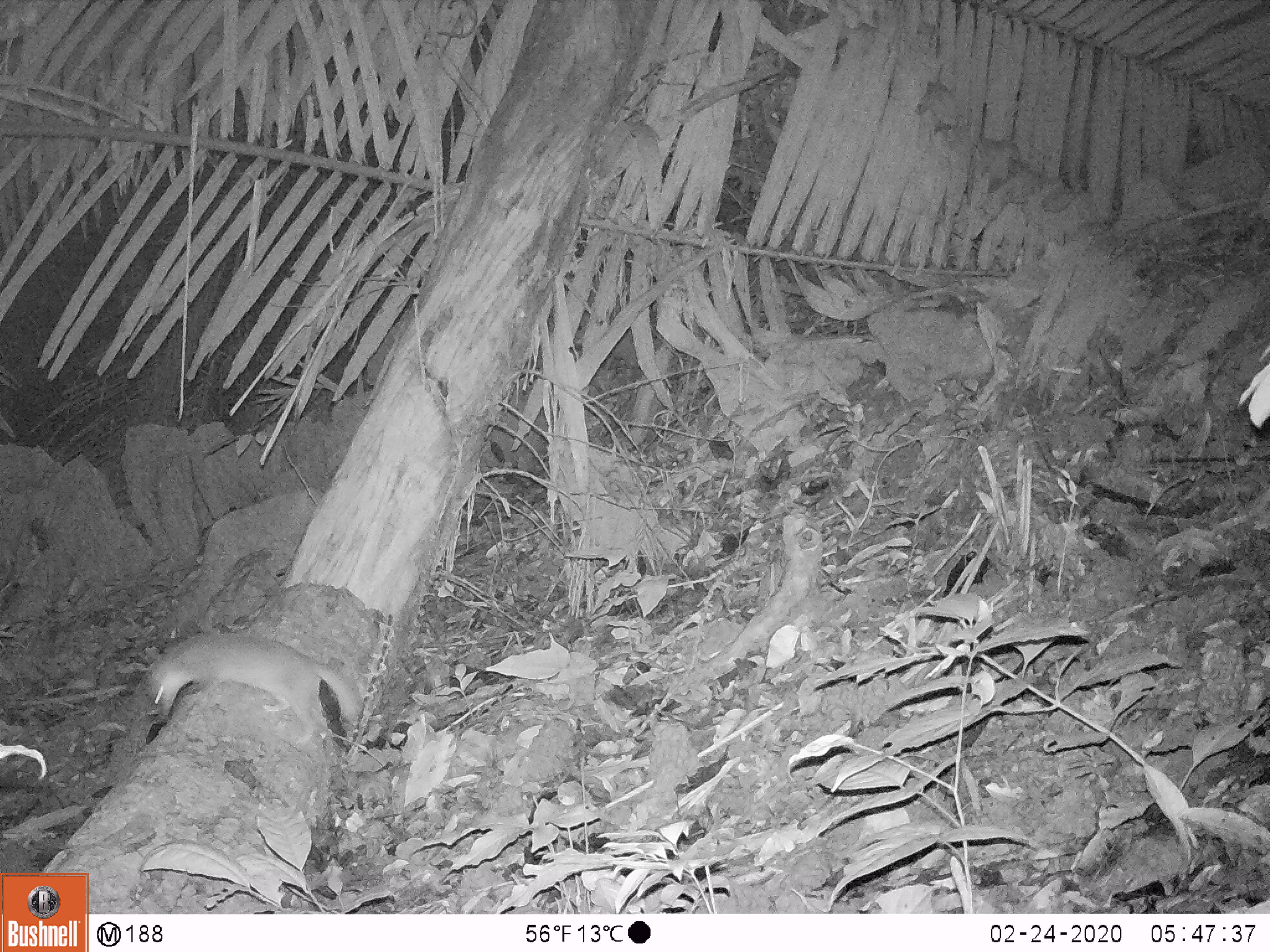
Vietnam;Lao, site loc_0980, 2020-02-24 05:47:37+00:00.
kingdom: Animalia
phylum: Chordata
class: Mammalia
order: Carnivora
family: Mustelidae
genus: Melogale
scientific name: Melogale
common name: ferret badger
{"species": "ferret badger (Melogale)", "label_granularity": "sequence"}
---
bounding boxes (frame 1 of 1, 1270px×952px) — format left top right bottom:
ferret badger: 142 633 358 746